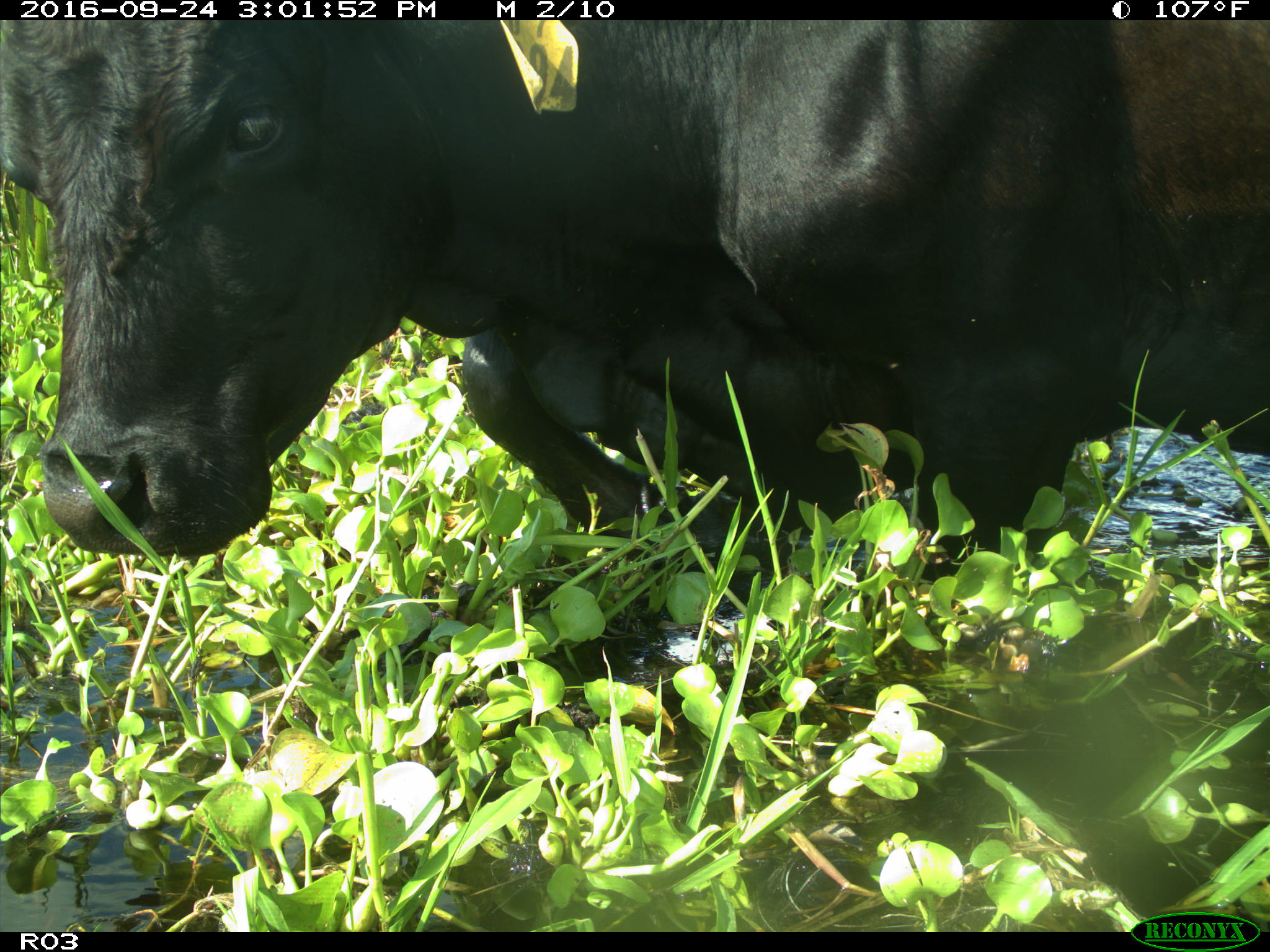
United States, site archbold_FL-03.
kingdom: Animalia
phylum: Chordata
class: Mammalia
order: Artiodactyla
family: Bovidae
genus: Bos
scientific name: Bos taurus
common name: domestic cow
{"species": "Bos taurus (domestic cow)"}